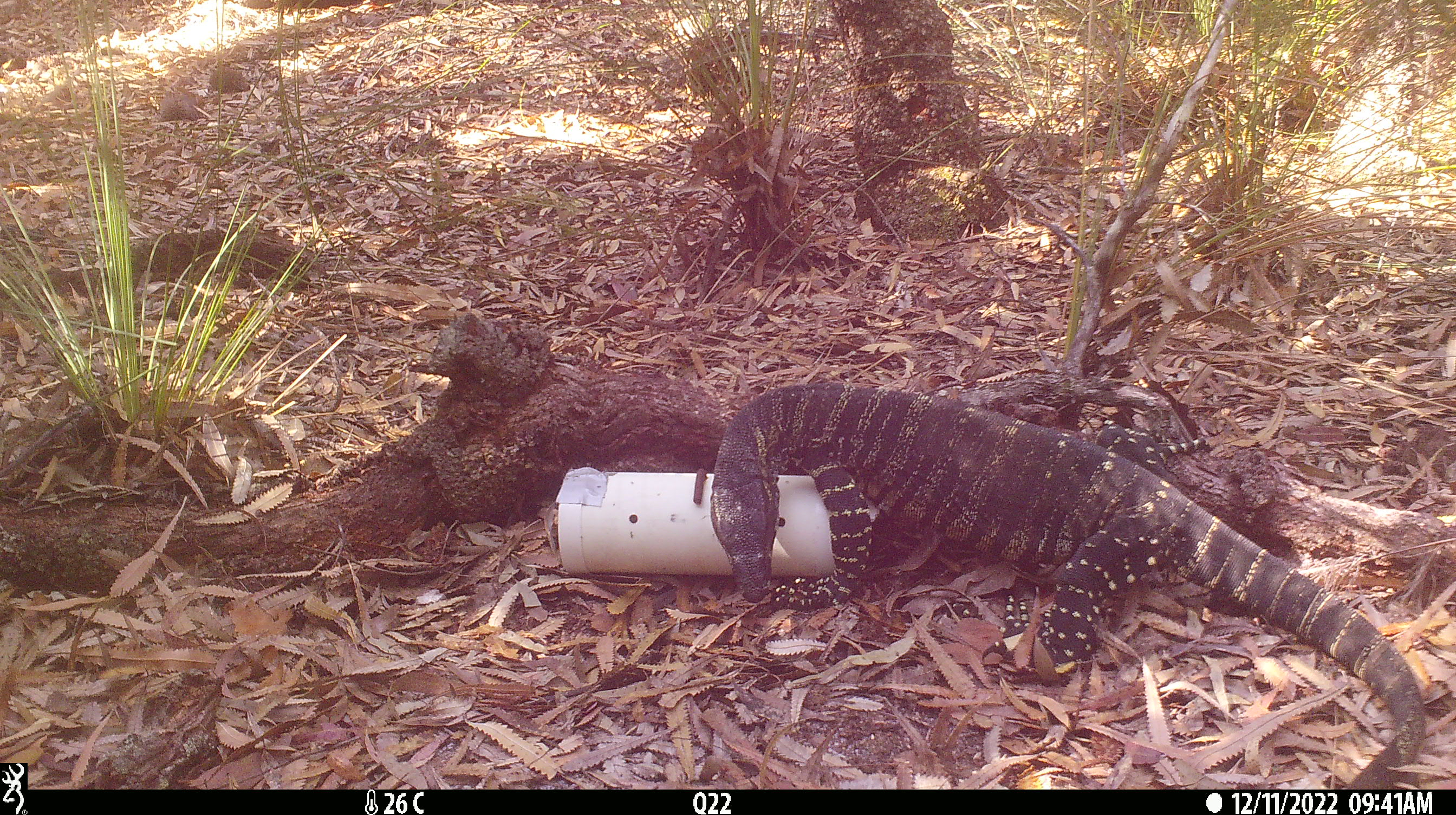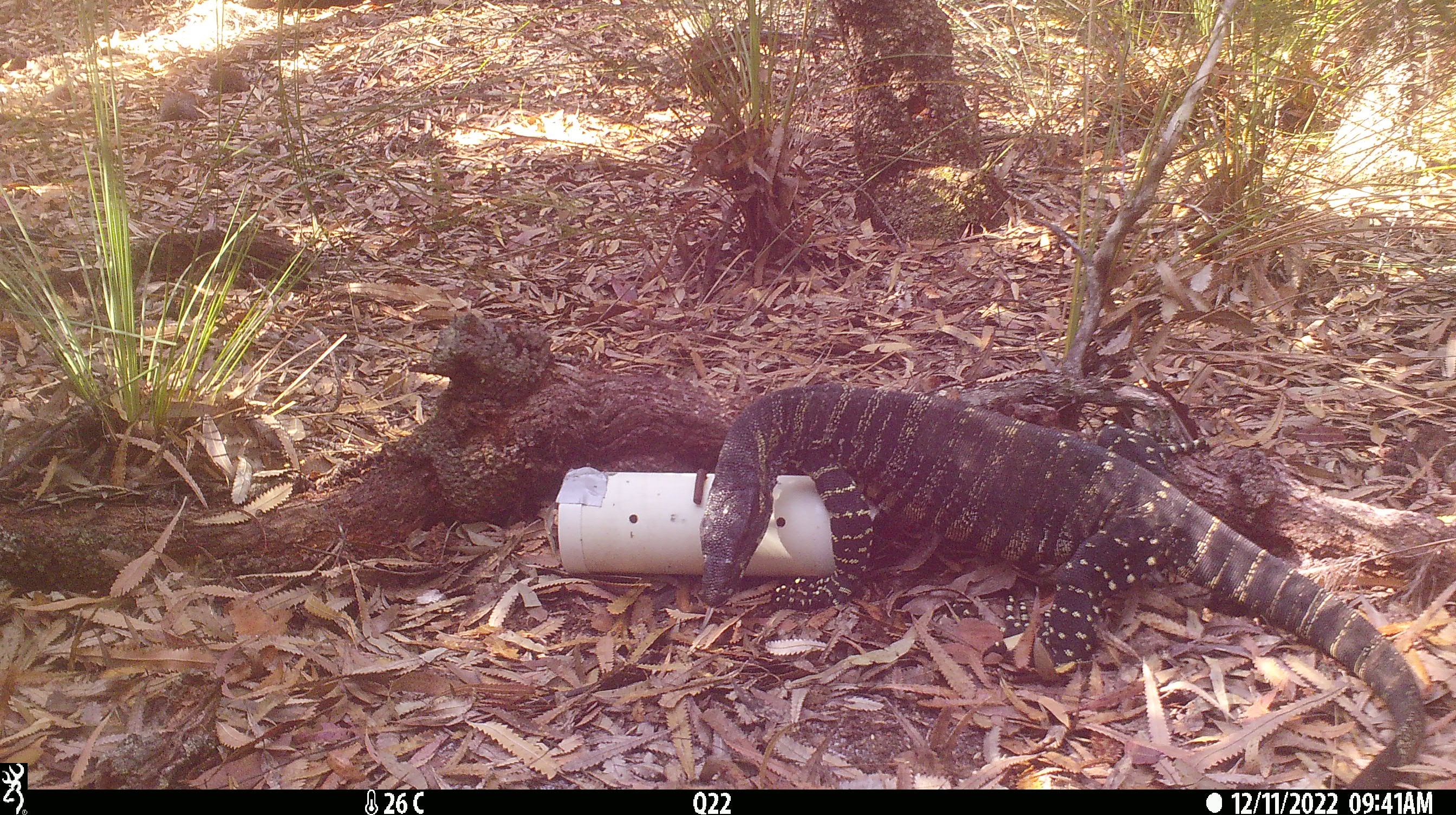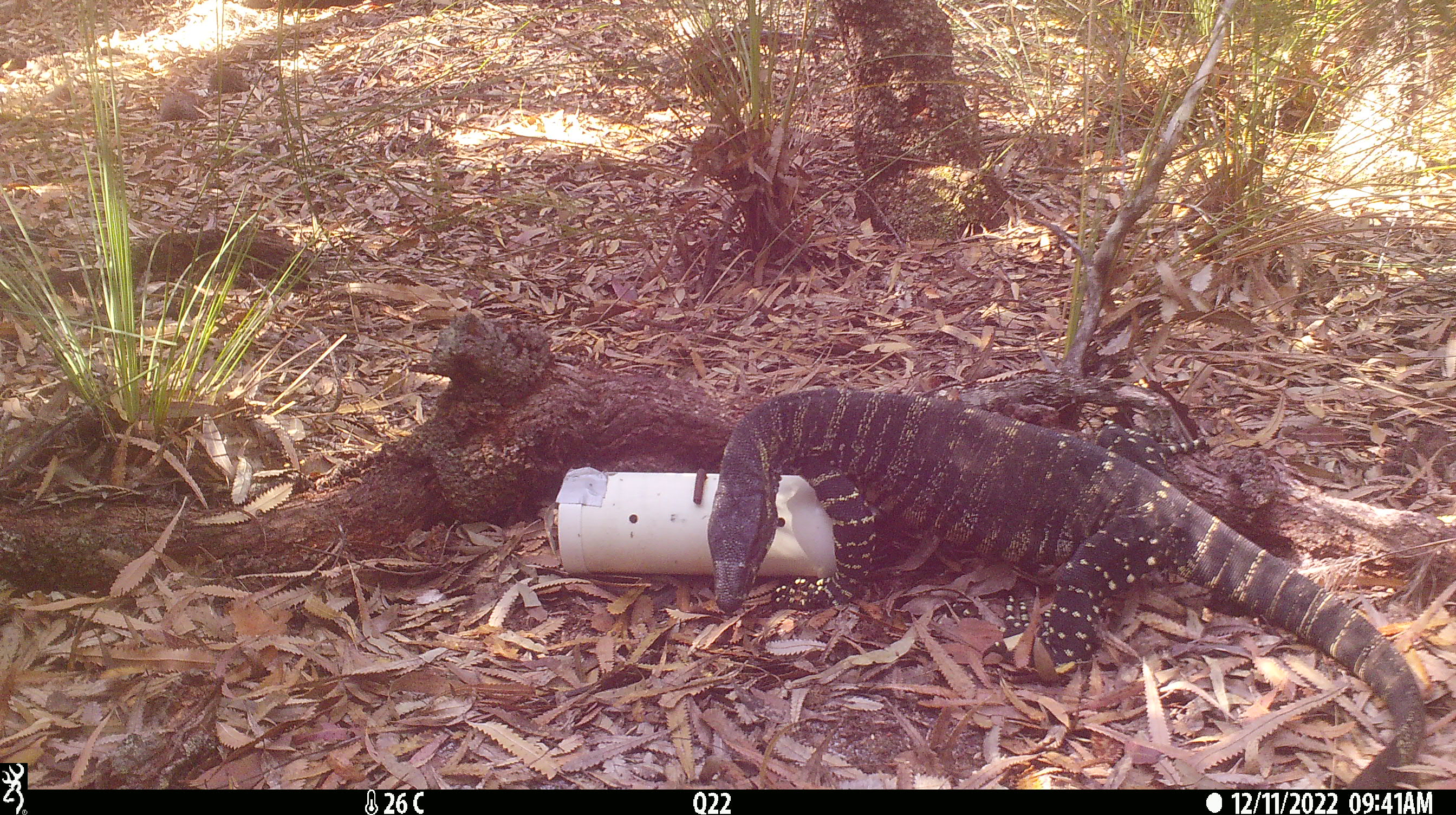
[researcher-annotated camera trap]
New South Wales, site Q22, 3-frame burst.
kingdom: Animalia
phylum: Chordata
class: Reptilia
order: Squamata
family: Varanidae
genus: Varanus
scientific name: Varanus varius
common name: lace monitor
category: goanna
Goanna (lace monitor) (Varanus varius).